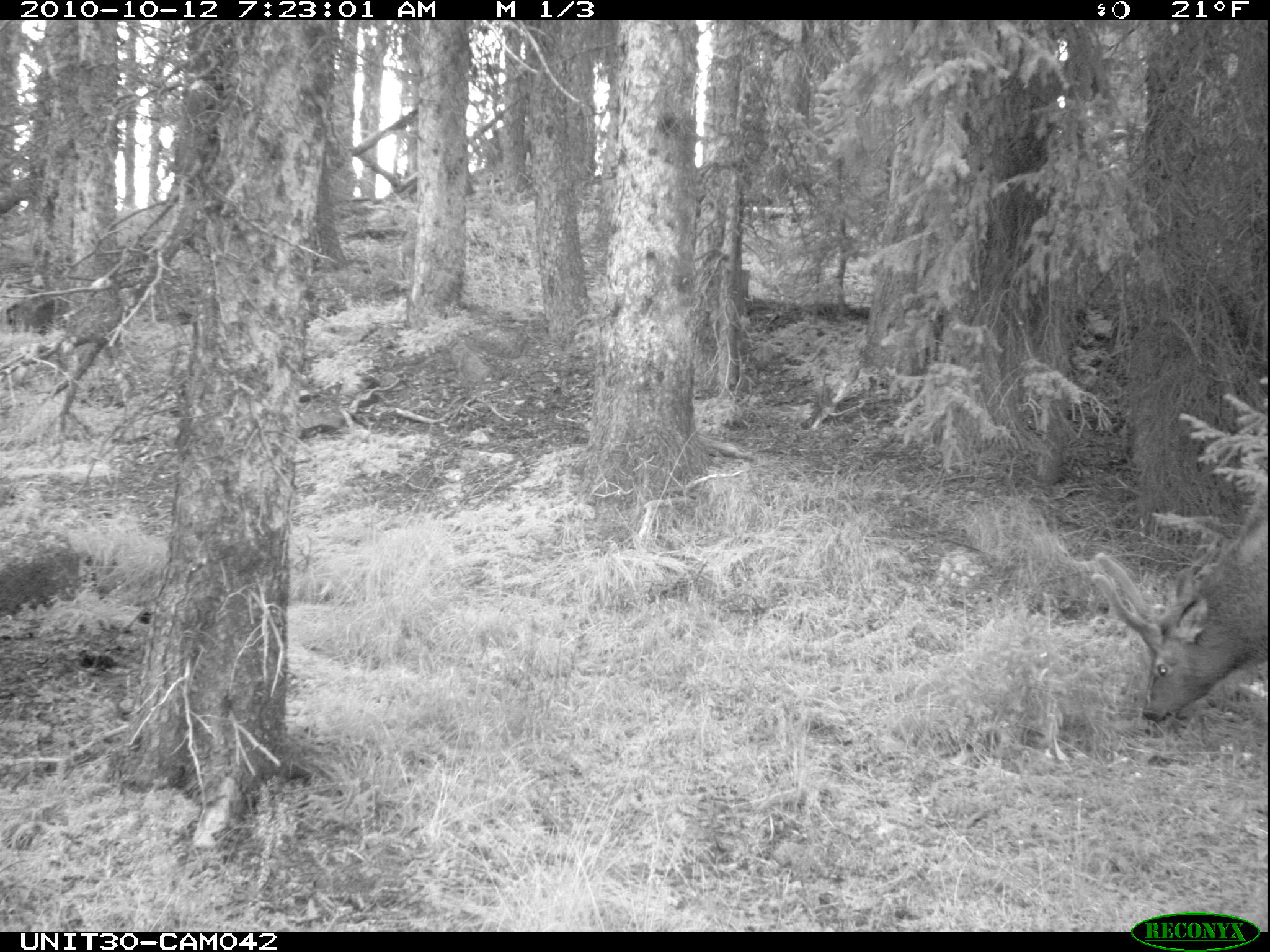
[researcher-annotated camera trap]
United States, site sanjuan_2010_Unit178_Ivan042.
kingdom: Animalia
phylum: Chordata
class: Mammalia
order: Artiodactyla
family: Cervidae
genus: Cervus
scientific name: Cervus elaphus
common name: red deer